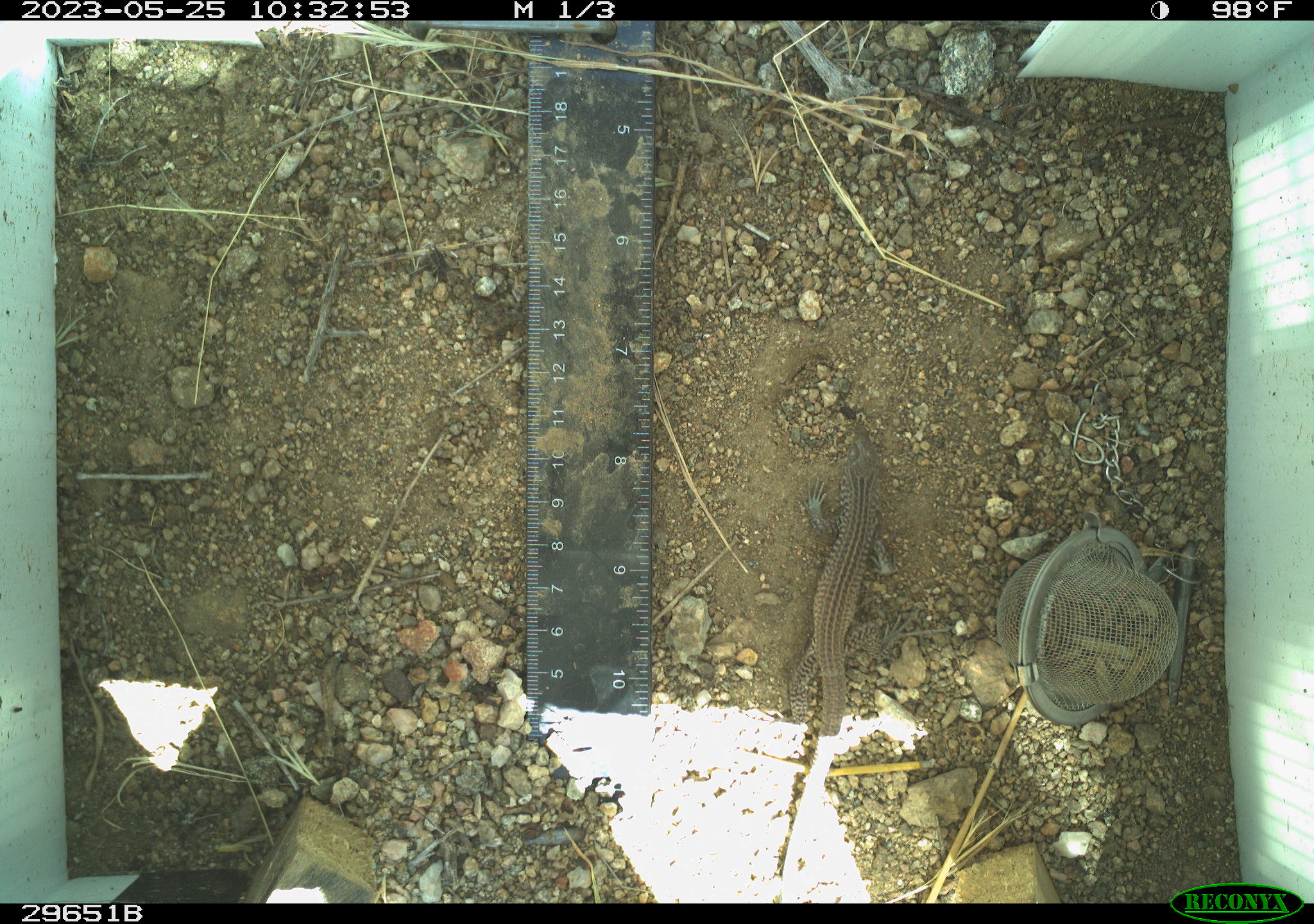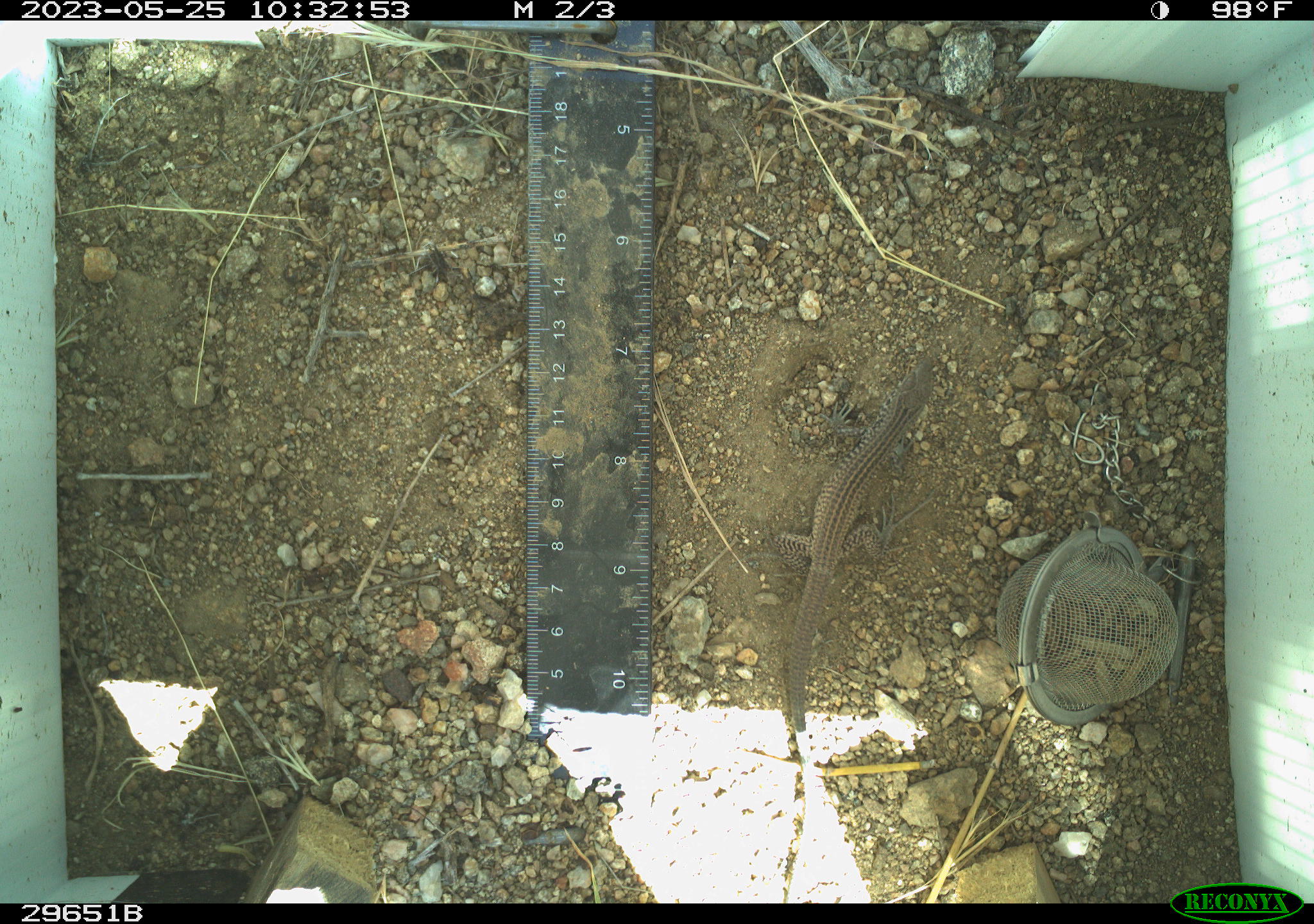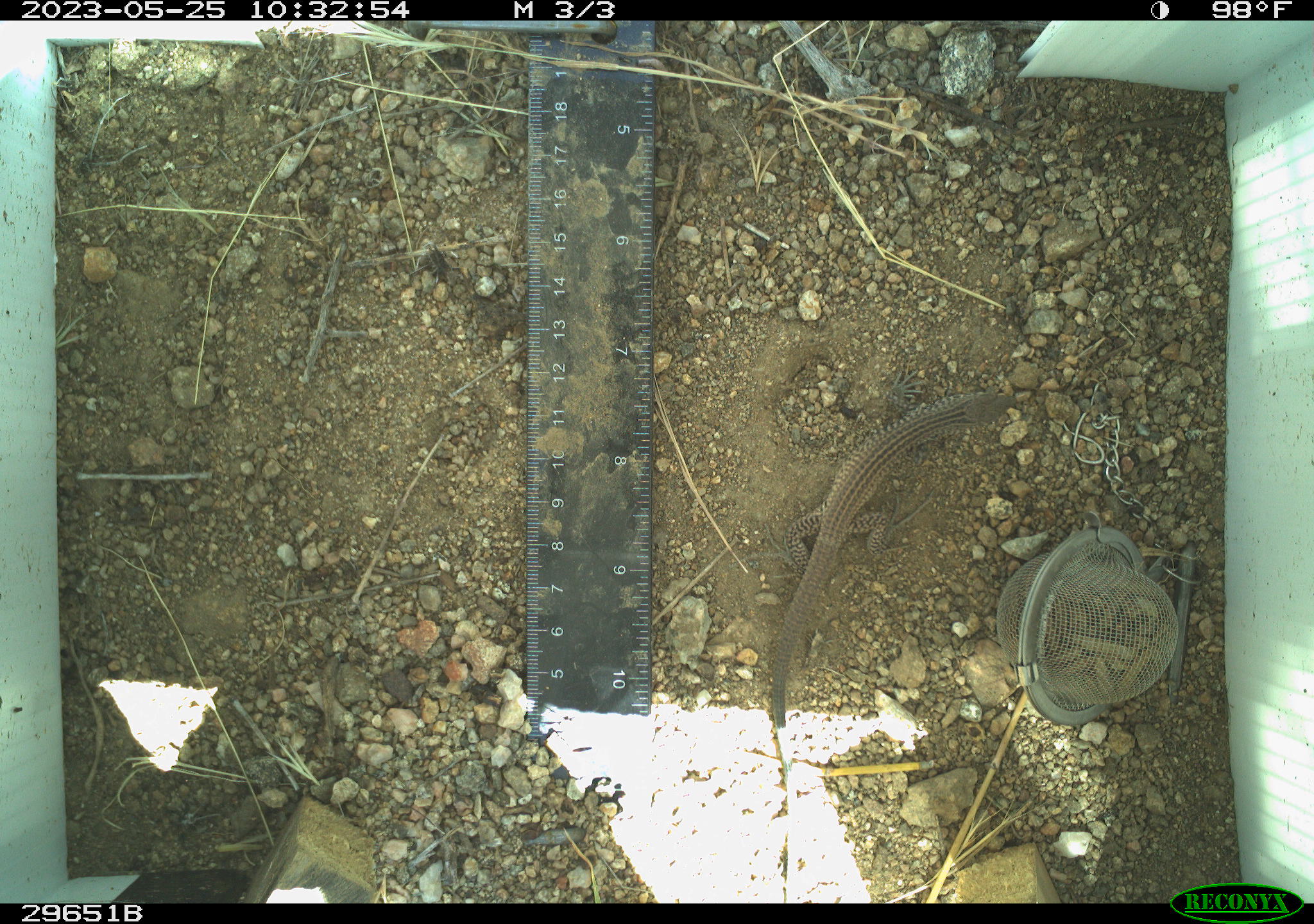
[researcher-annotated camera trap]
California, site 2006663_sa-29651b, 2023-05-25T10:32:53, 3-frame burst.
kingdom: Animalia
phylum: Chordata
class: Reptilia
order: Squamata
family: Teiidae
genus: Aspidoscelis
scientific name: Aspidoscelis tigris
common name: western whiptail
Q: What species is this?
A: Western whiptail (Aspidoscelis tigris).